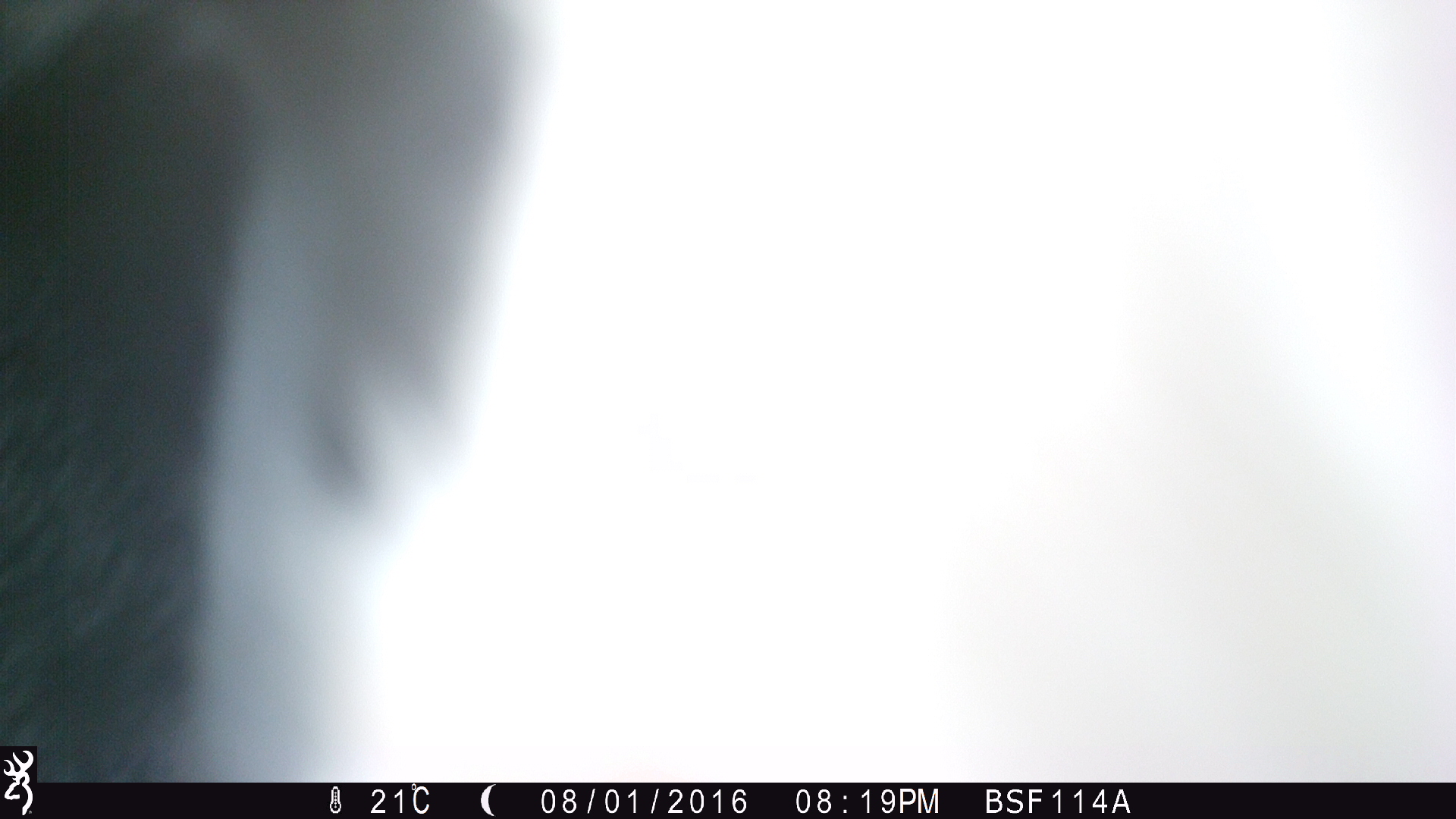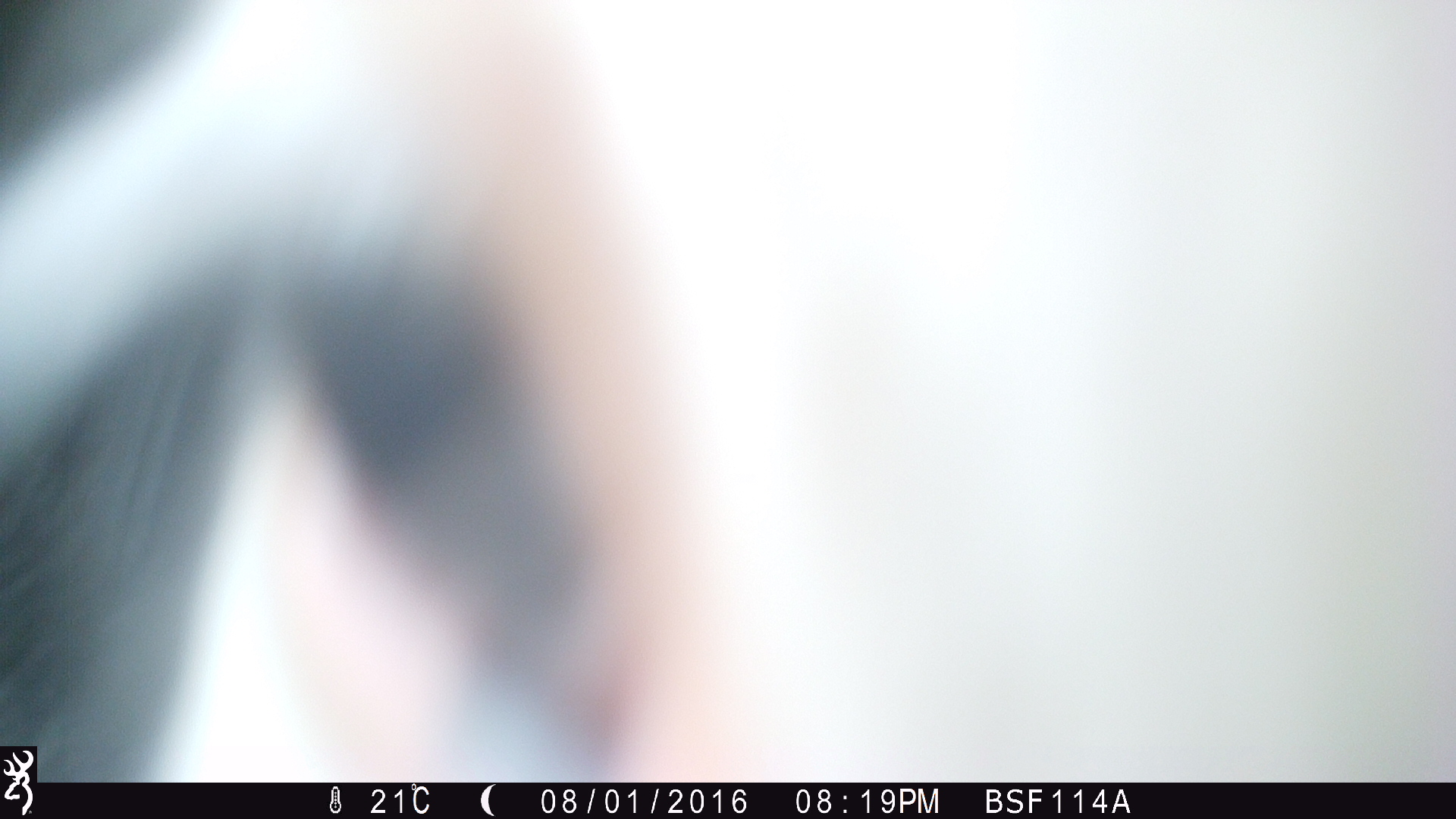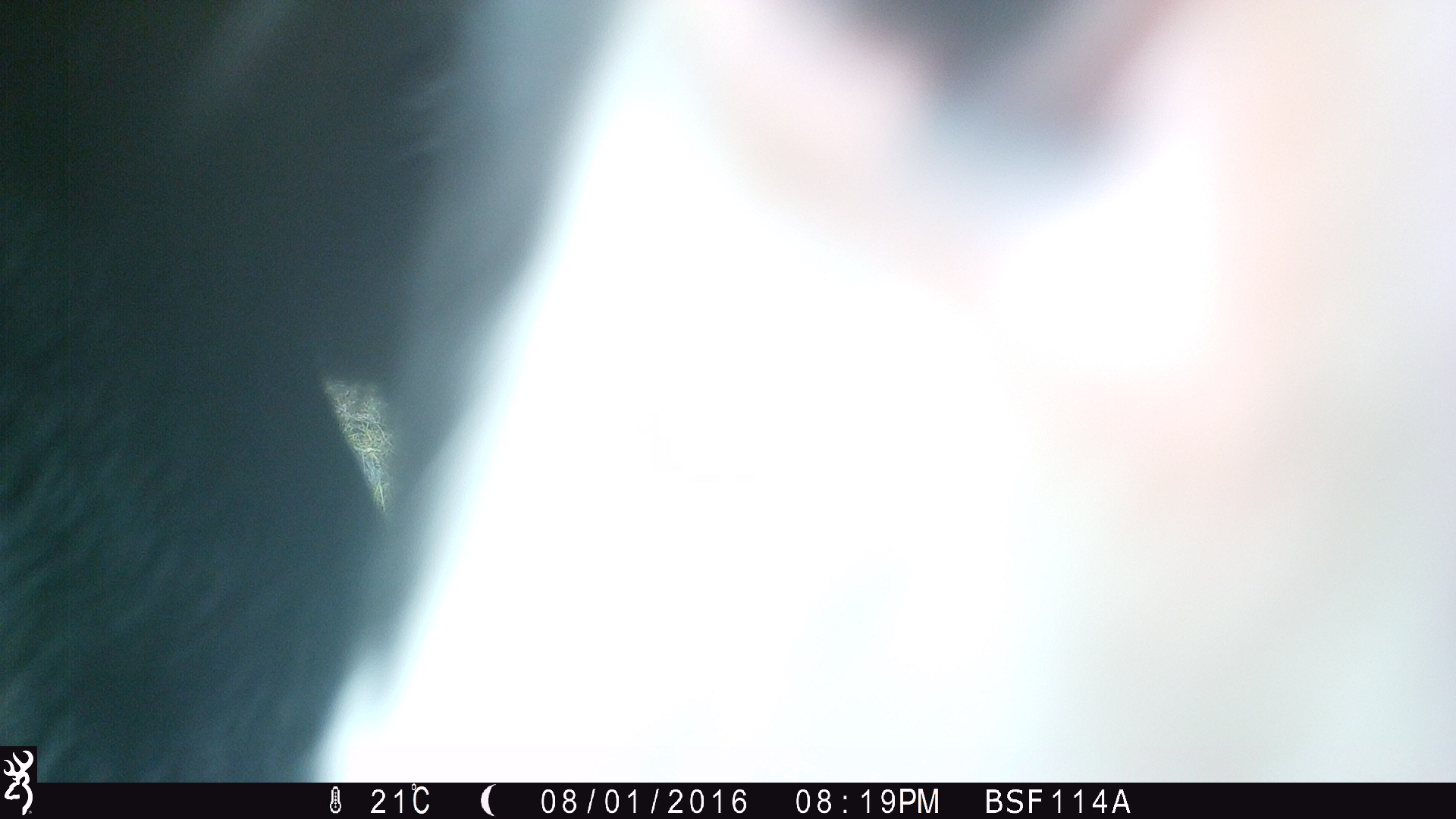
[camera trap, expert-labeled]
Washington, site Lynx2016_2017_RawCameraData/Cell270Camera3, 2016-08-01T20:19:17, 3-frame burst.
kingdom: Animalia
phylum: Chordata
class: Mammalia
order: Artiodactyla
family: Bovidae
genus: Bos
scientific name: Bos taurus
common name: domestic cattle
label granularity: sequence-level